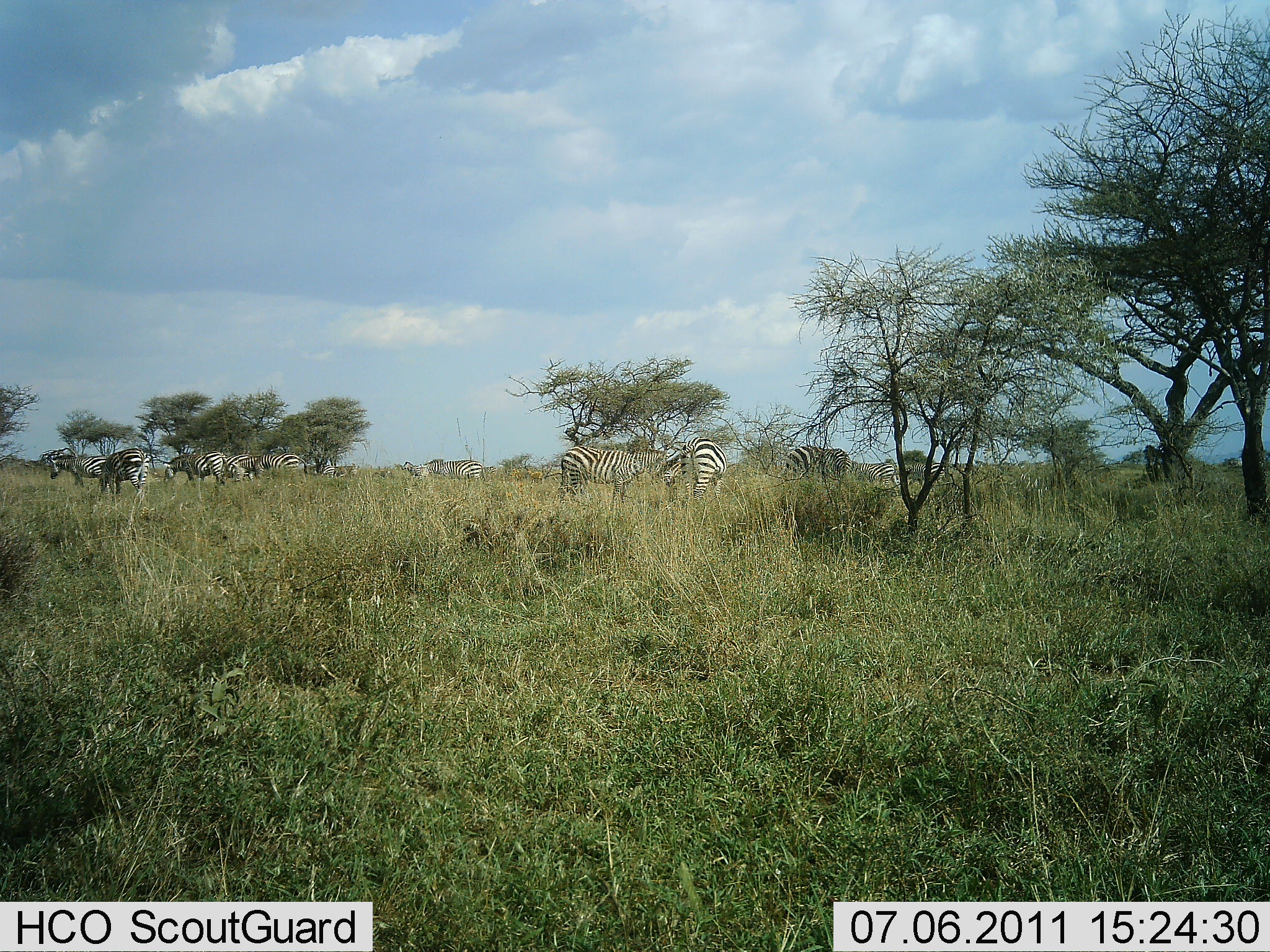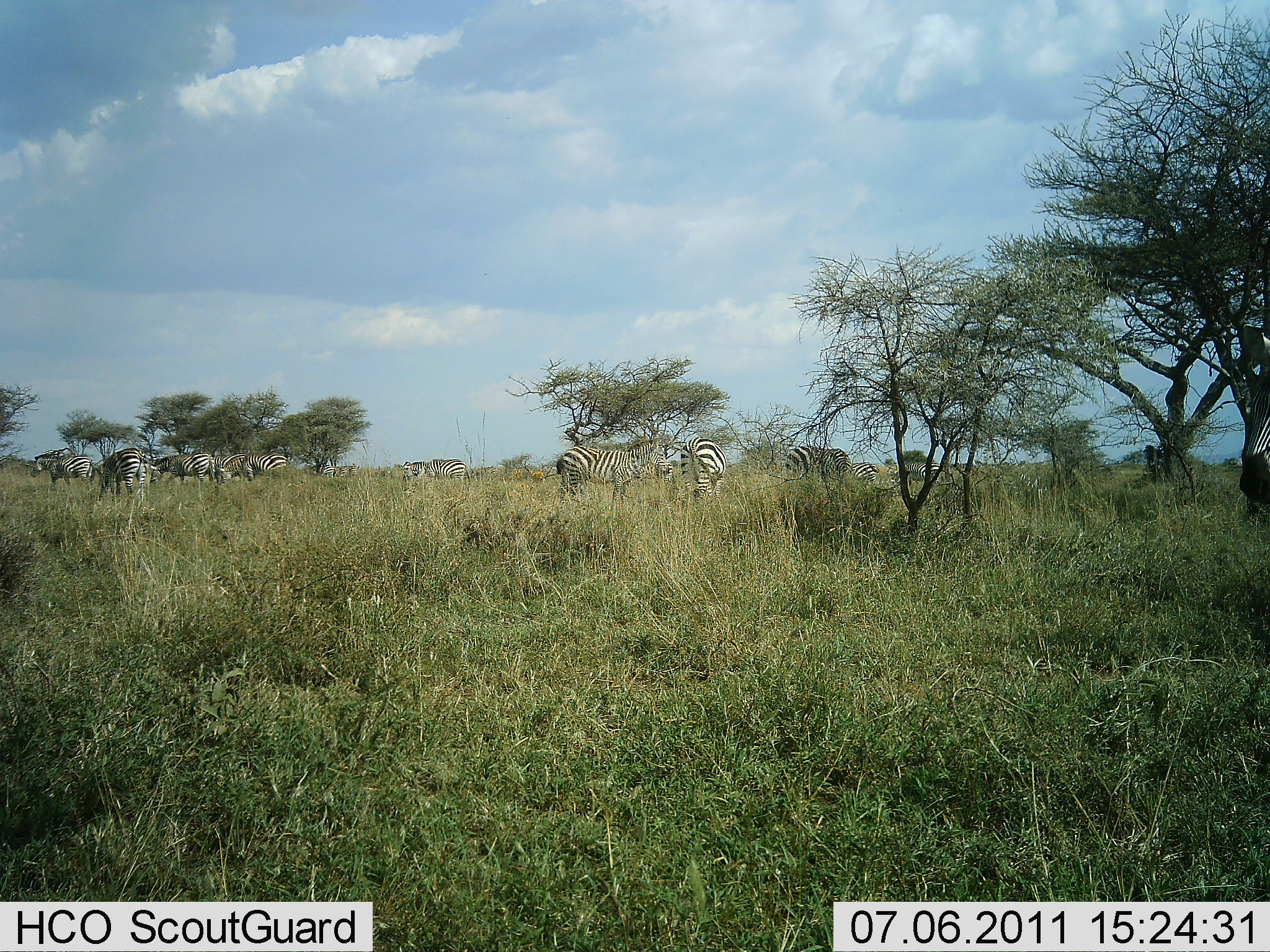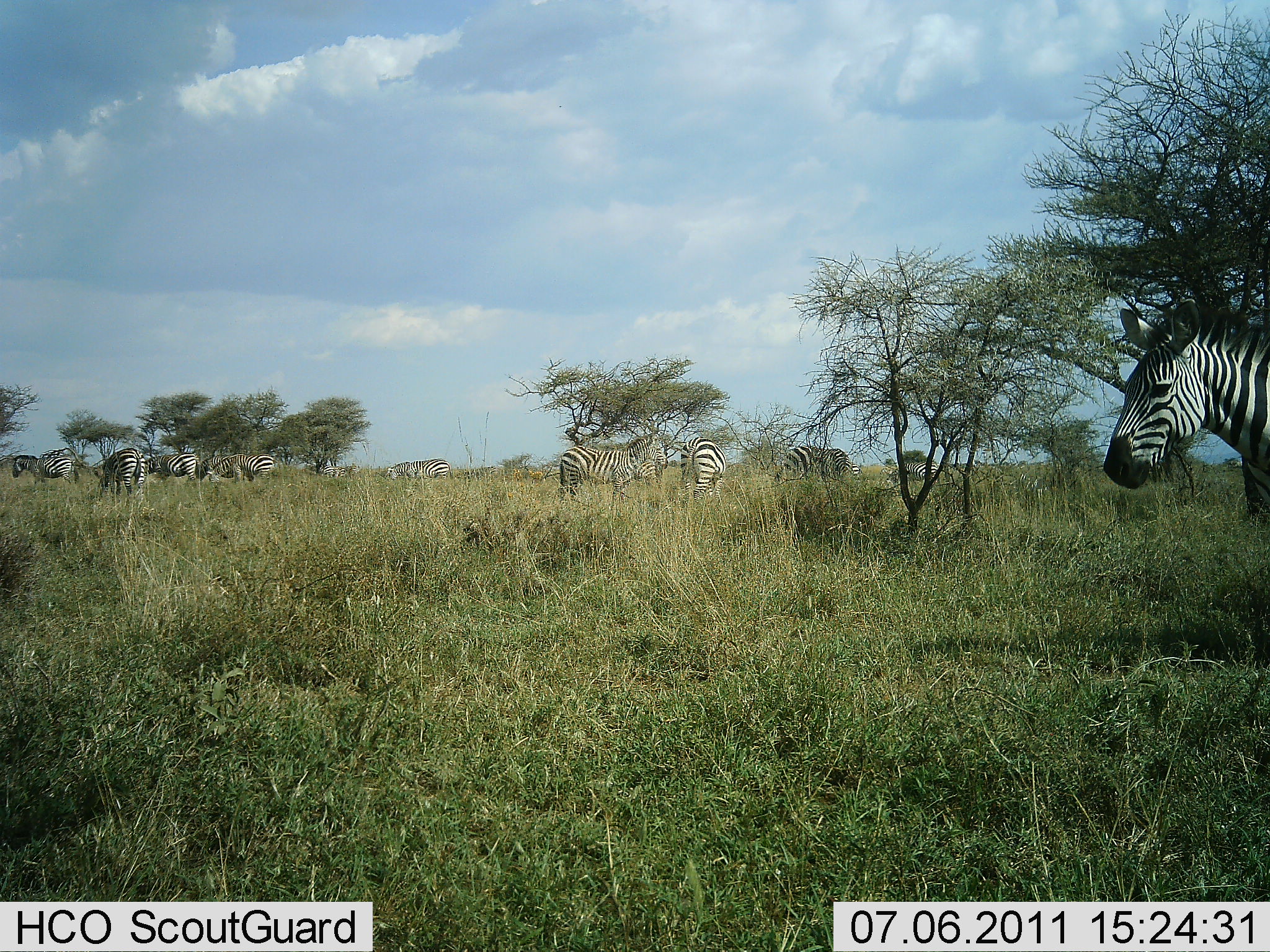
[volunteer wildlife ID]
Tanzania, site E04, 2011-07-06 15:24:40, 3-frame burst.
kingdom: Animalia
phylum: Chordata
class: Mammalia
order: Perissodactyla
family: Equidae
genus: Equus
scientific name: Equus quagga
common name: plains zebra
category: zebra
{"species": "zebra (plains zebra) (Equus quagga)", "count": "11-50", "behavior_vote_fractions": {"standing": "46%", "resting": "8%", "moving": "54%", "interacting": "8%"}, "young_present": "0%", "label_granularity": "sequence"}